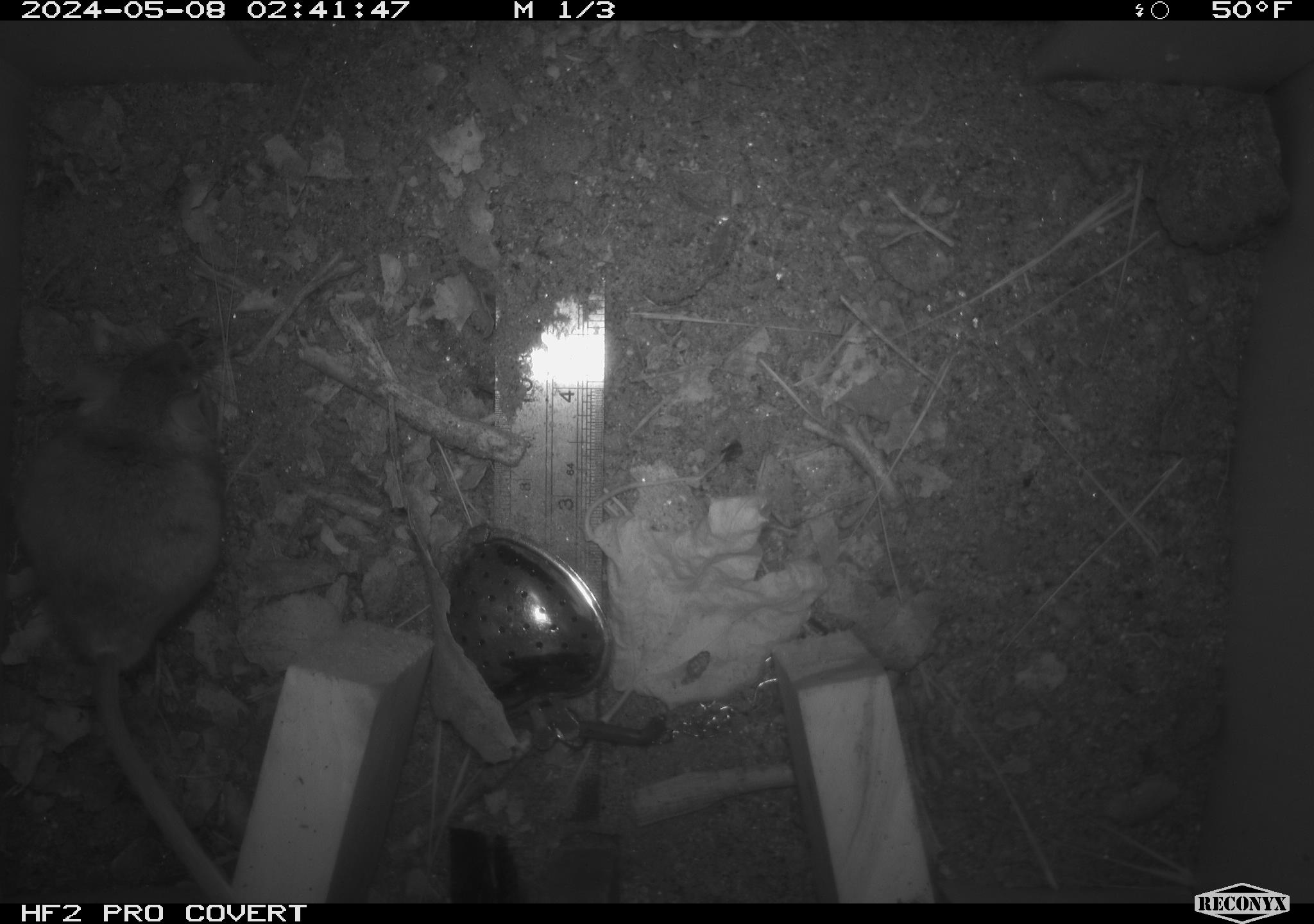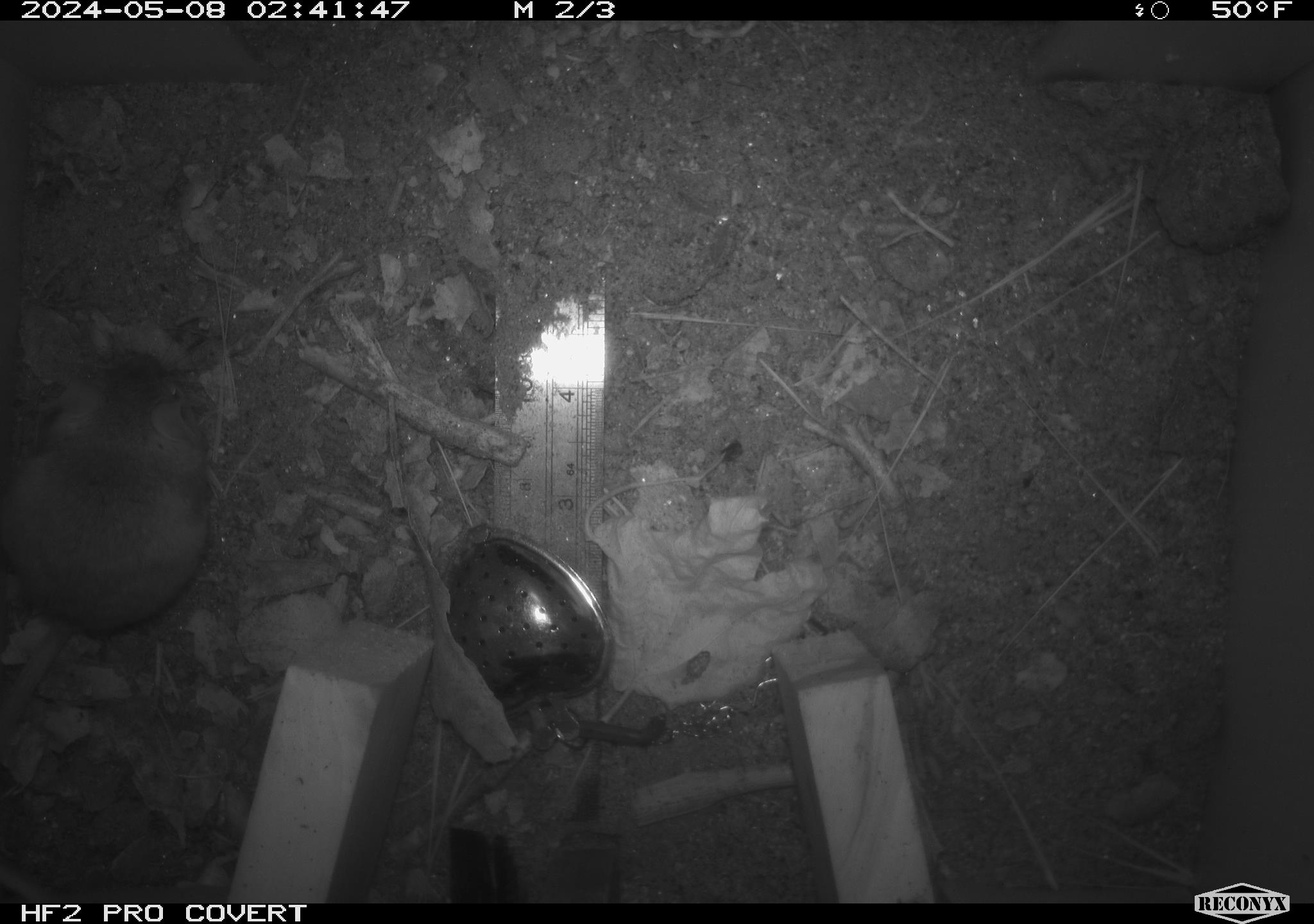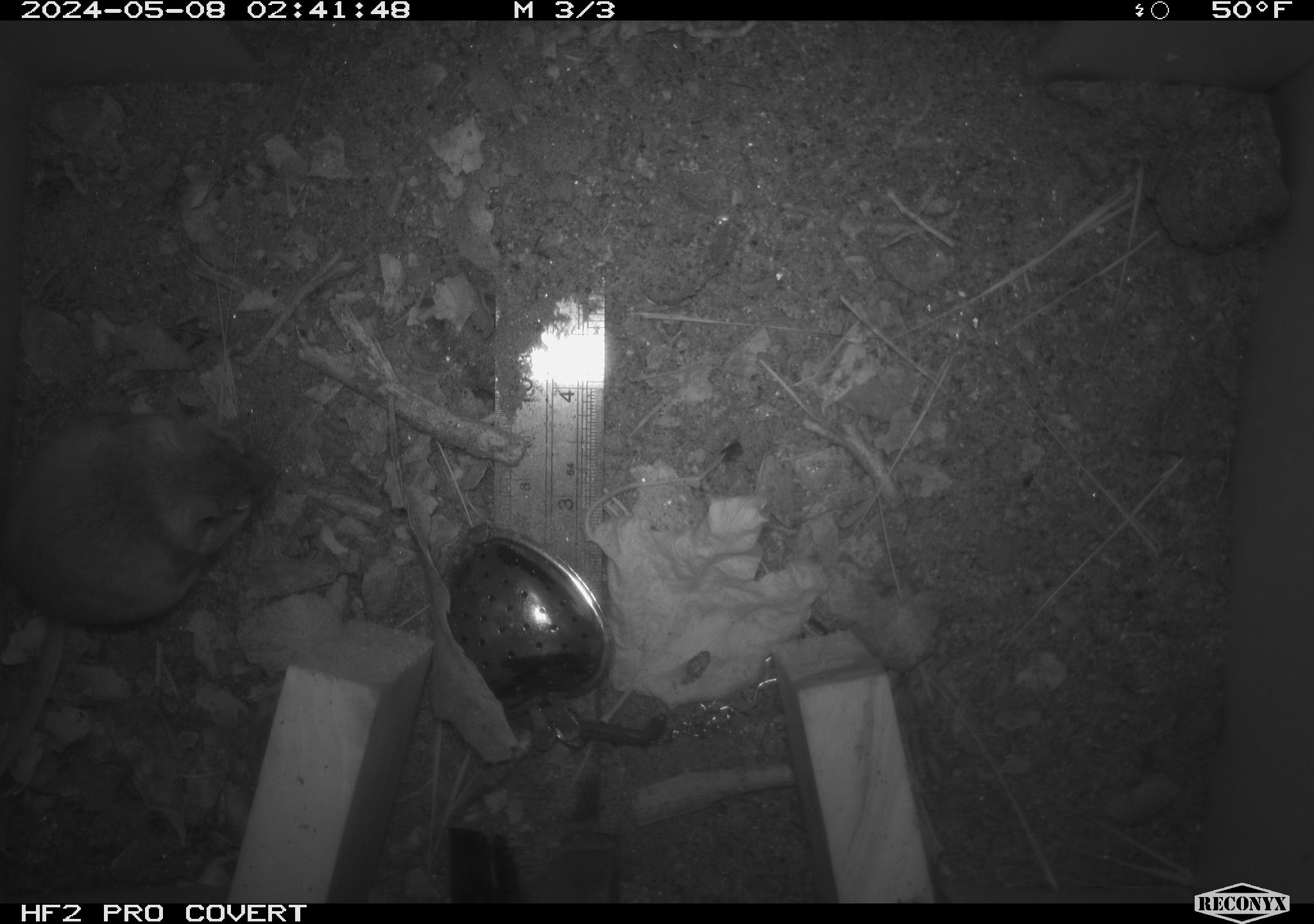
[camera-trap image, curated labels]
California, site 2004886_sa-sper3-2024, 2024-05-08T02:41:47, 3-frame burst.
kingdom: Animalia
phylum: Chordata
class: Mammalia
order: Rodentia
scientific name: Rodentia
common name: mouse species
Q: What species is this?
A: Mouse species (Rodentia).